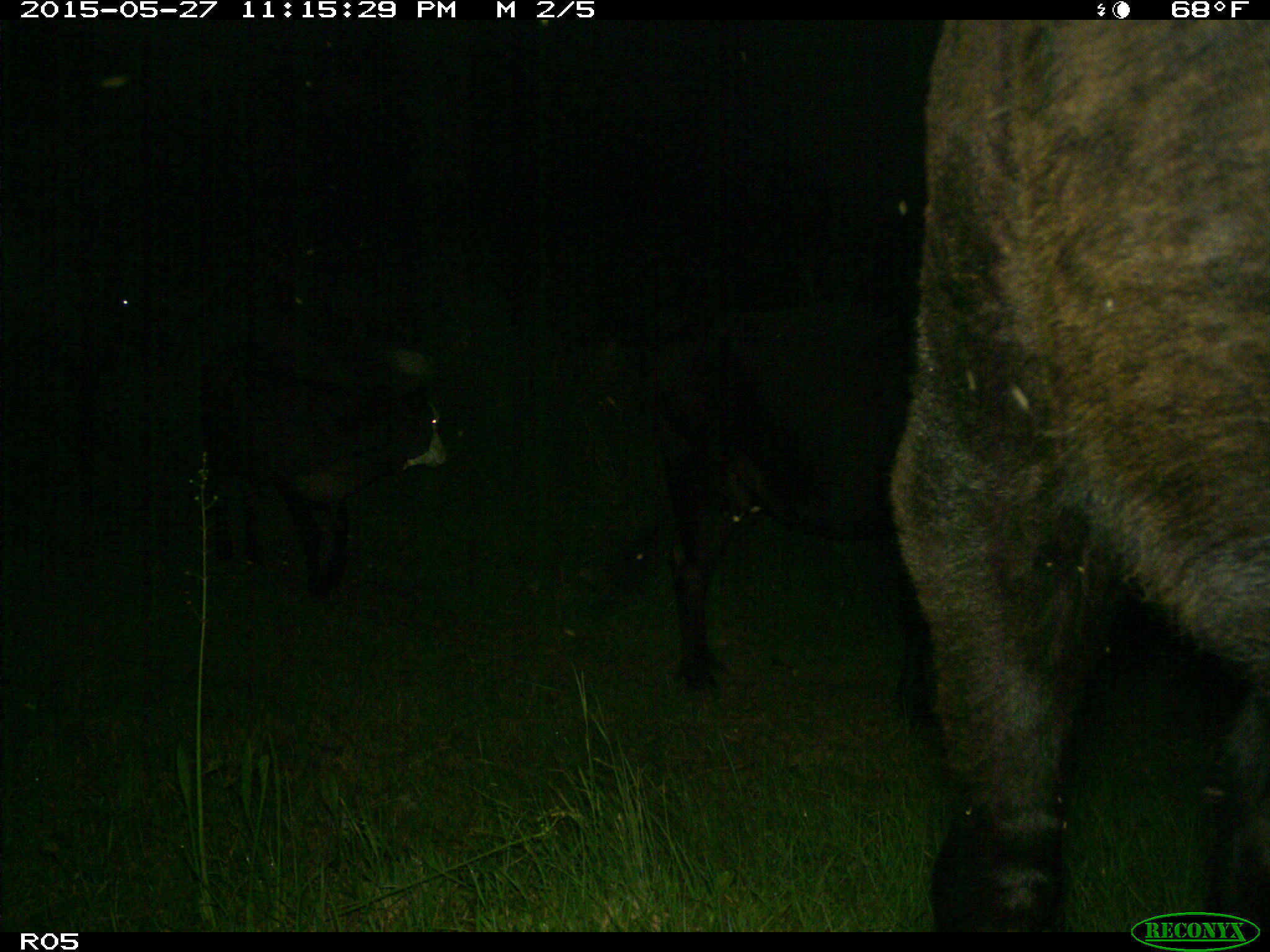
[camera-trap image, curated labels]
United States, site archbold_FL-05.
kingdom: Animalia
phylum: Chordata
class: Mammalia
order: Artiodactyla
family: Bovidae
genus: Bos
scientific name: Bos taurus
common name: domestic cow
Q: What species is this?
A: Bos taurus (domestic cow).